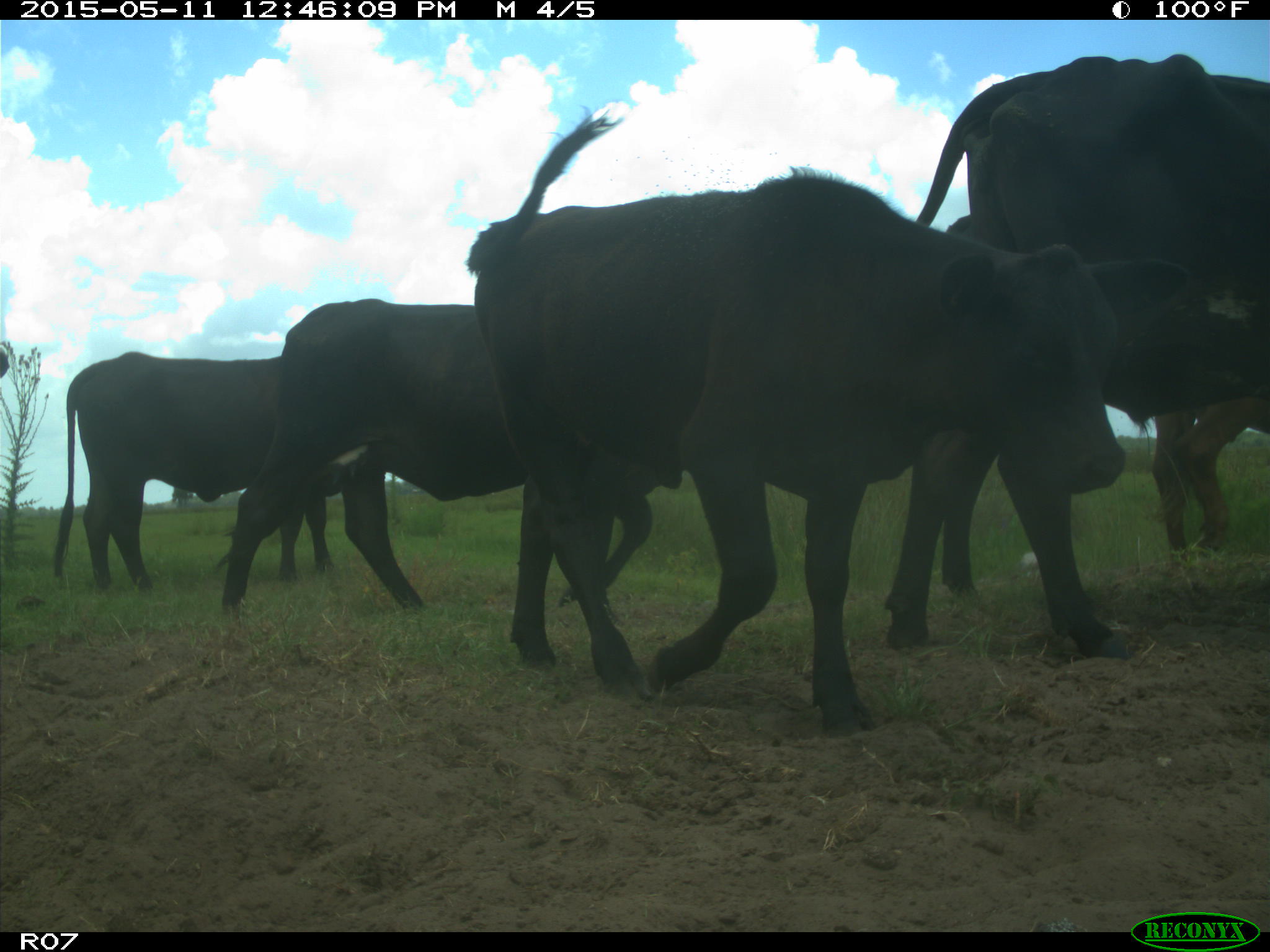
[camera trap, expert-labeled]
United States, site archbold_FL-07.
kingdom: Animalia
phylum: Chordata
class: Mammalia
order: Artiodactyla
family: Bovidae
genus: Bos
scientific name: Bos taurus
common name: domestic cow